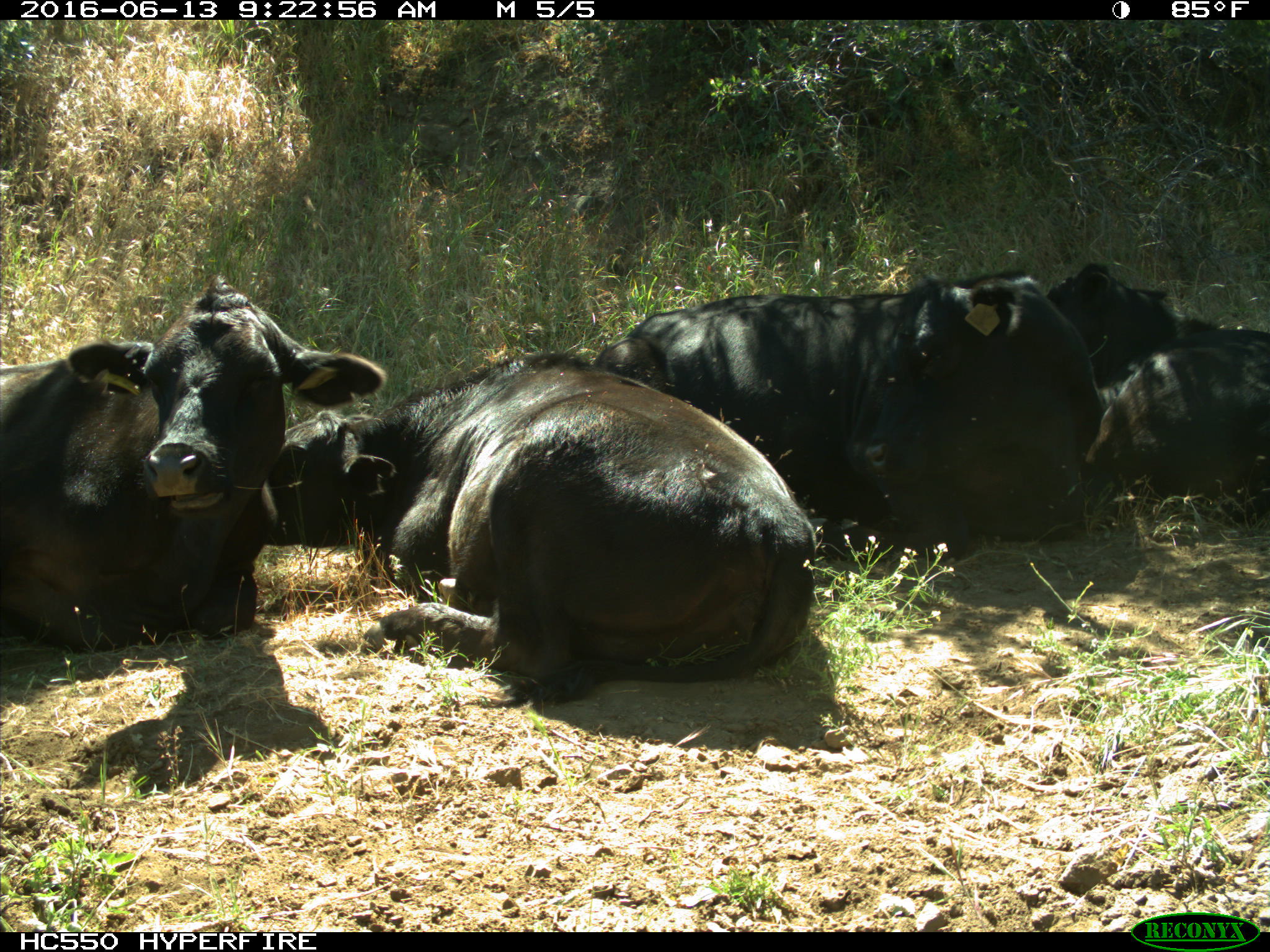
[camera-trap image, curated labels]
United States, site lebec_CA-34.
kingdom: Animalia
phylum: Chordata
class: Mammalia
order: Artiodactyla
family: Bovidae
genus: Bos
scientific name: Bos taurus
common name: domestic cow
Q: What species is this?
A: Bos taurus (domestic cow).